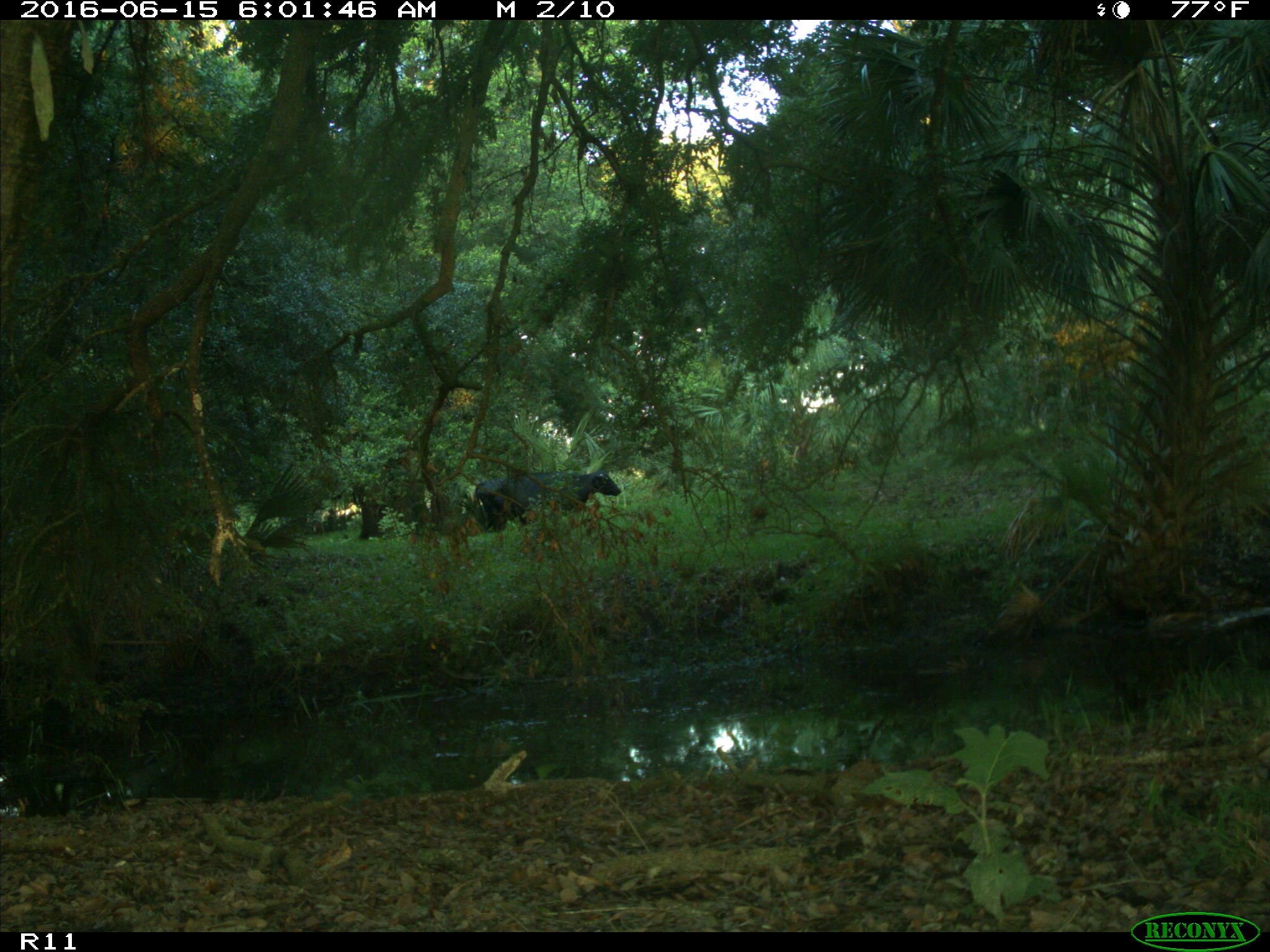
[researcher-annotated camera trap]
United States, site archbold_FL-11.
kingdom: Animalia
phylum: Chordata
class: Mammalia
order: Artiodactyla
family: Bovidae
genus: Bos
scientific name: Bos taurus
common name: domestic cow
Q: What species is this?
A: Bos taurus (domestic cow).